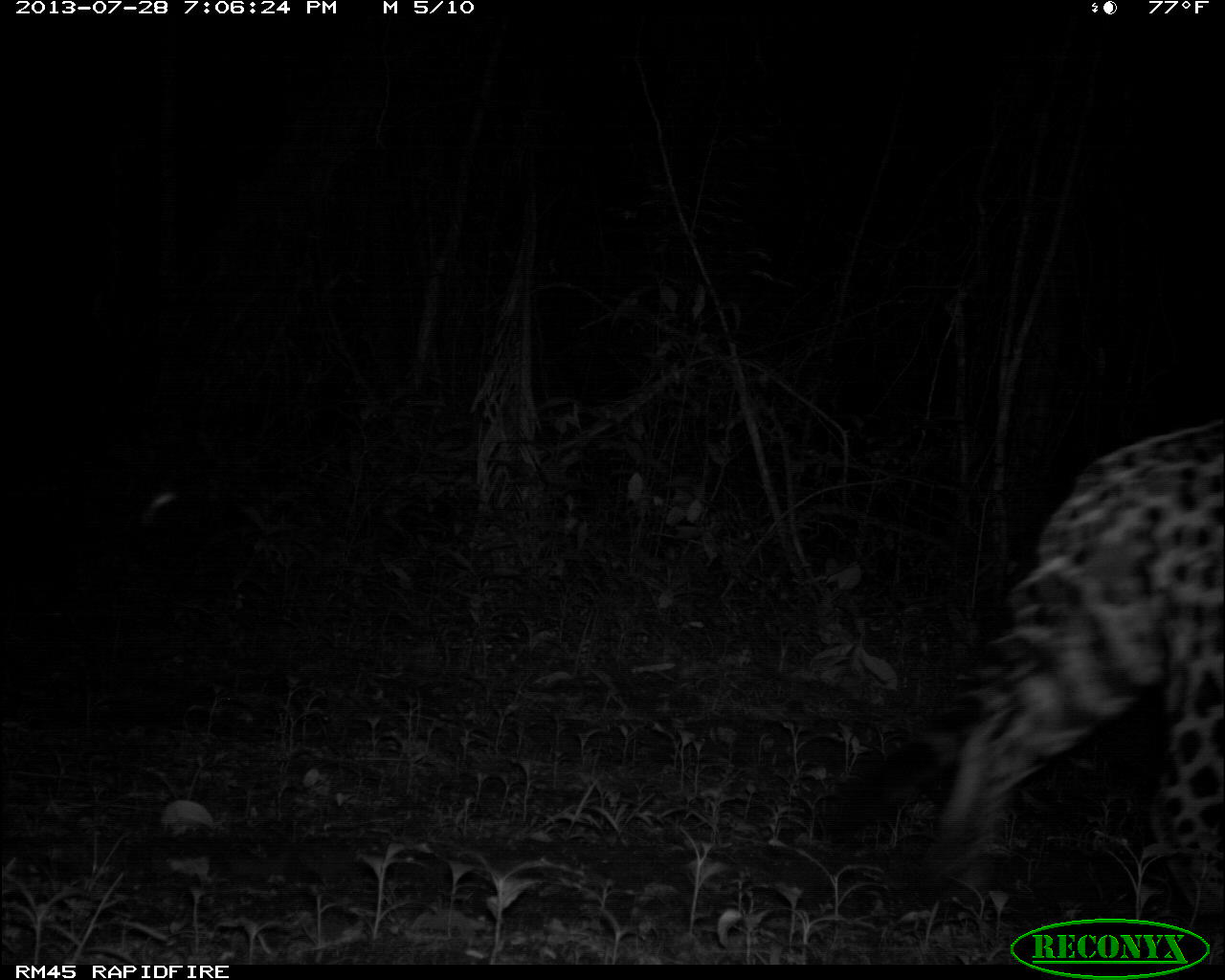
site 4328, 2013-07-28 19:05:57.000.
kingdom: Animalia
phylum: Chordata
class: Mammalia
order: Carnivora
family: Felidae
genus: Panthera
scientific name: Panthera onca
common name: jaguar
Panthera onca (jaguar), count 1, sex male.